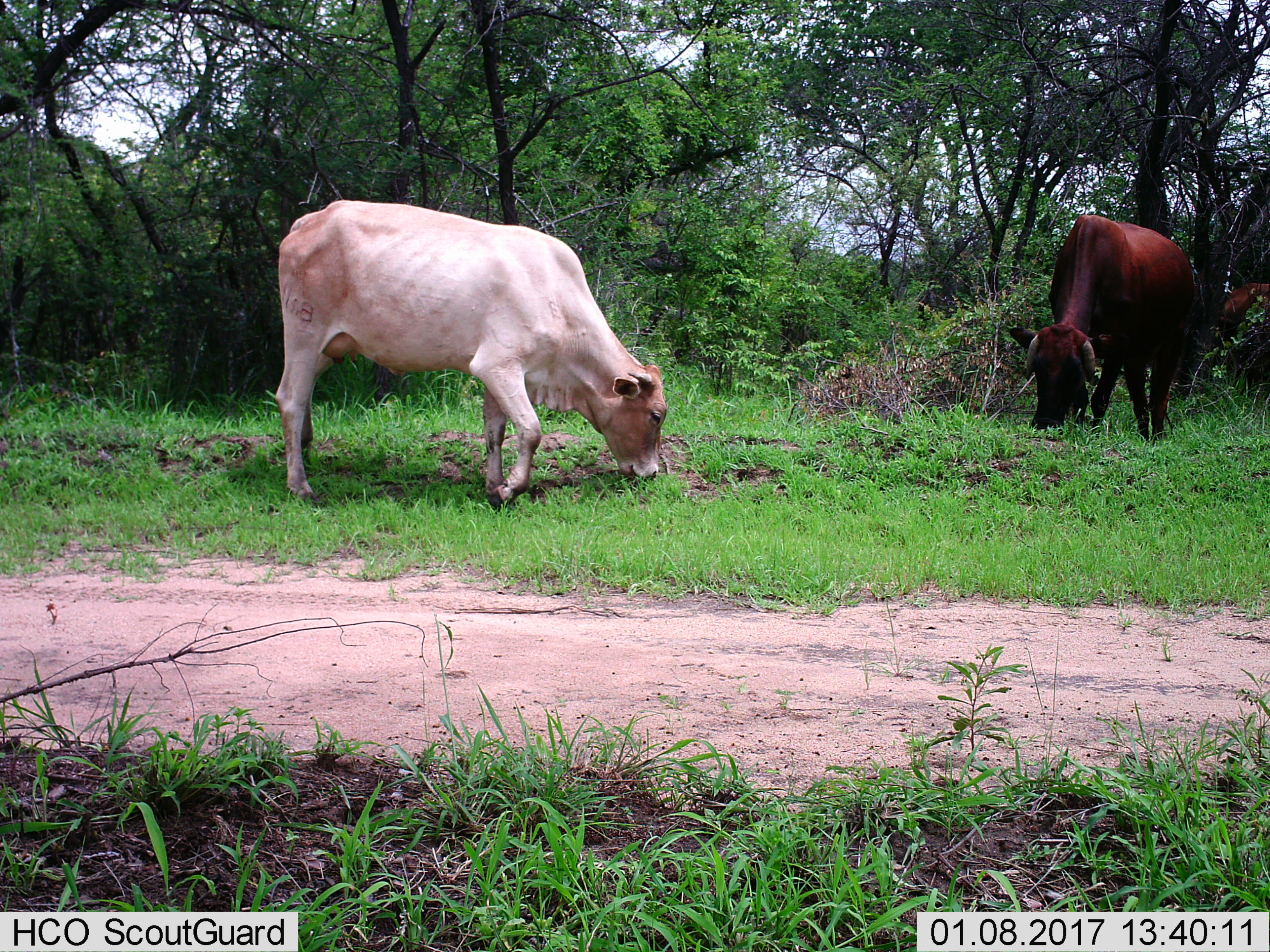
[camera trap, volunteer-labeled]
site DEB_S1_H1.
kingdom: Animalia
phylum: Chordata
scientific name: Vertebrata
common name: domestic animal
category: domesticanimal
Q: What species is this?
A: Domesticanimal (domestic animal) (Vertebrata).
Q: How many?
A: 3.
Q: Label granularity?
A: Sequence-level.